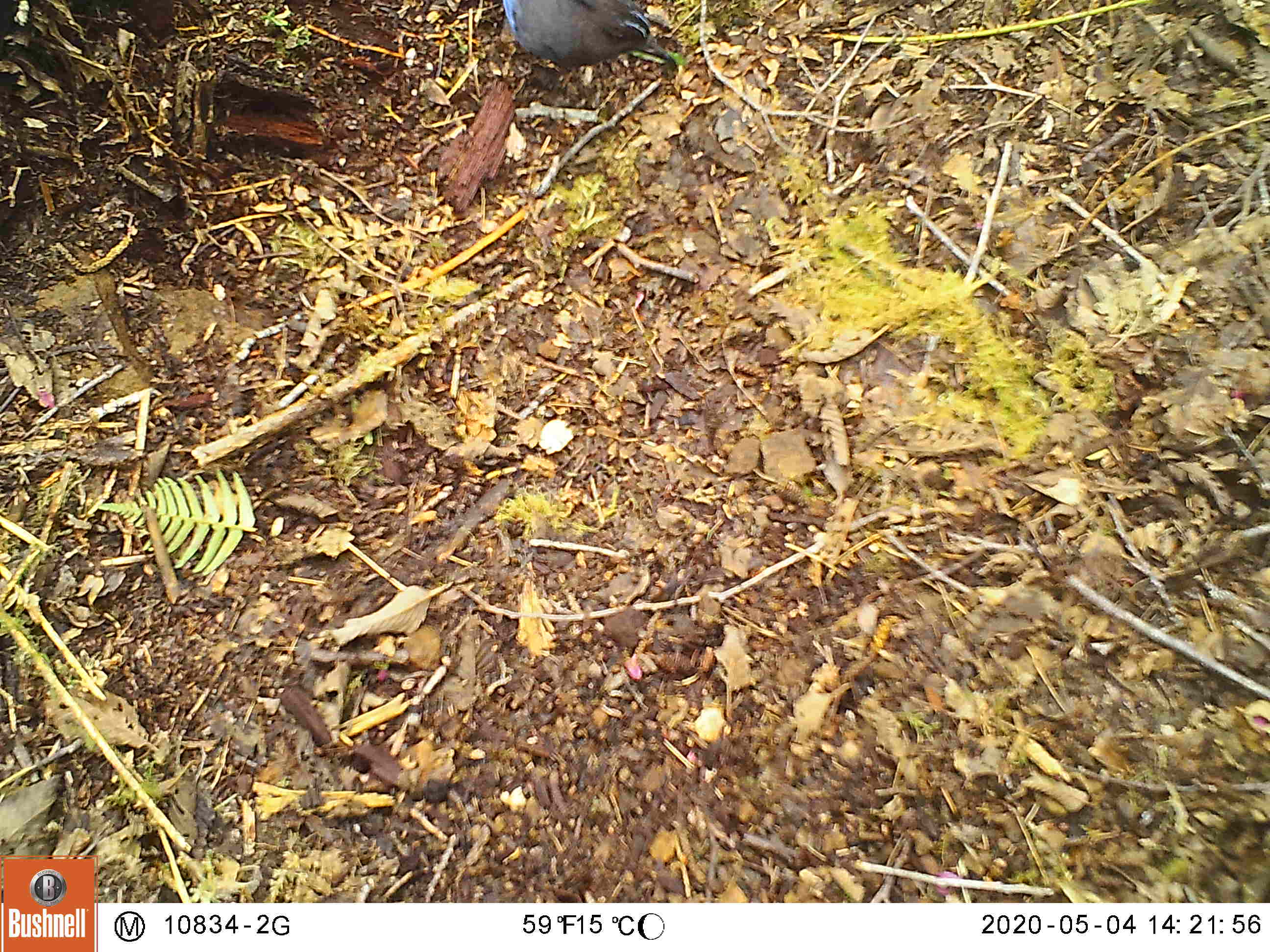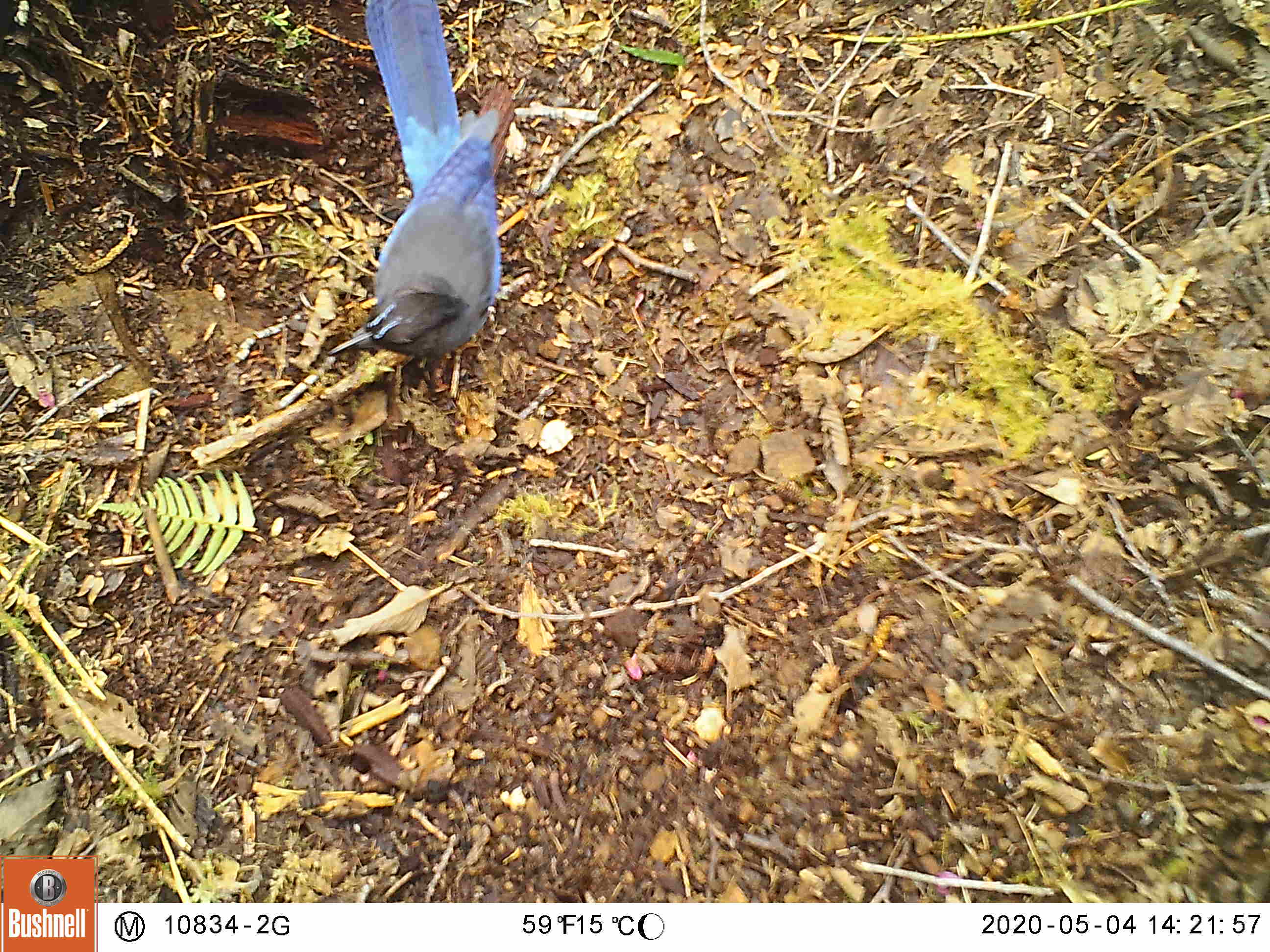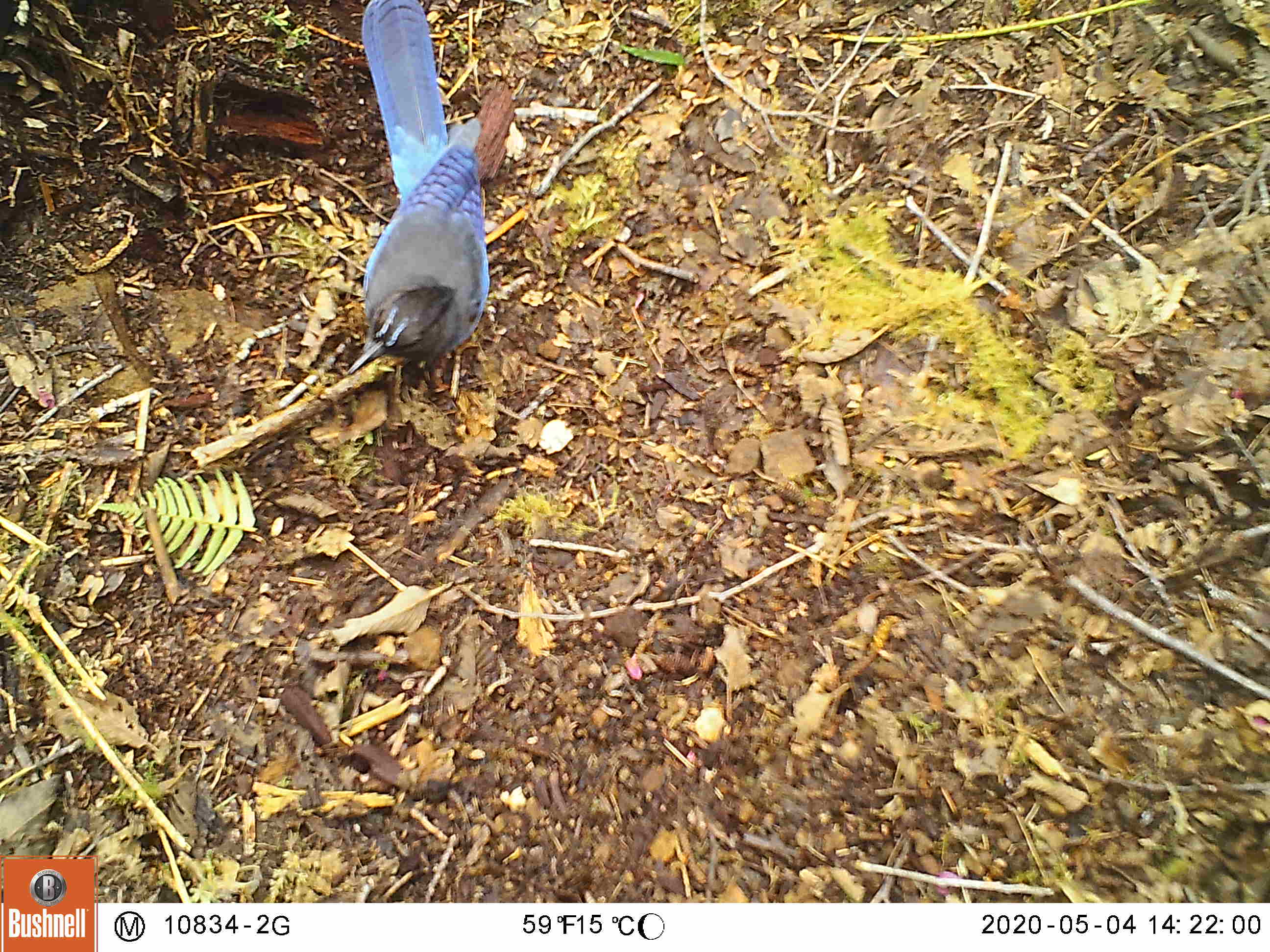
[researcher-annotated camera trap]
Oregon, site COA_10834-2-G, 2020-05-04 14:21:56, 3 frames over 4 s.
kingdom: Animalia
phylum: Chordata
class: Aves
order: Passeriformes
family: Corvidae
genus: Cyanocitta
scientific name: Cyanocitta stelleri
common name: steller's jay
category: stellers jay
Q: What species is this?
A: Stellers jay (steller's jay) (Cyanocitta stelleri).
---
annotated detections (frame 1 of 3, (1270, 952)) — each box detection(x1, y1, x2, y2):
stellers jay: detection(501, 4, 664, 66)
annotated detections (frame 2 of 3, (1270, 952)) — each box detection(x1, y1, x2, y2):
stellers jay: detection(344, 3, 519, 384)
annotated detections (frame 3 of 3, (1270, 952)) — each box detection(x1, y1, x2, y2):
stellers jay: detection(333, 3, 498, 381)